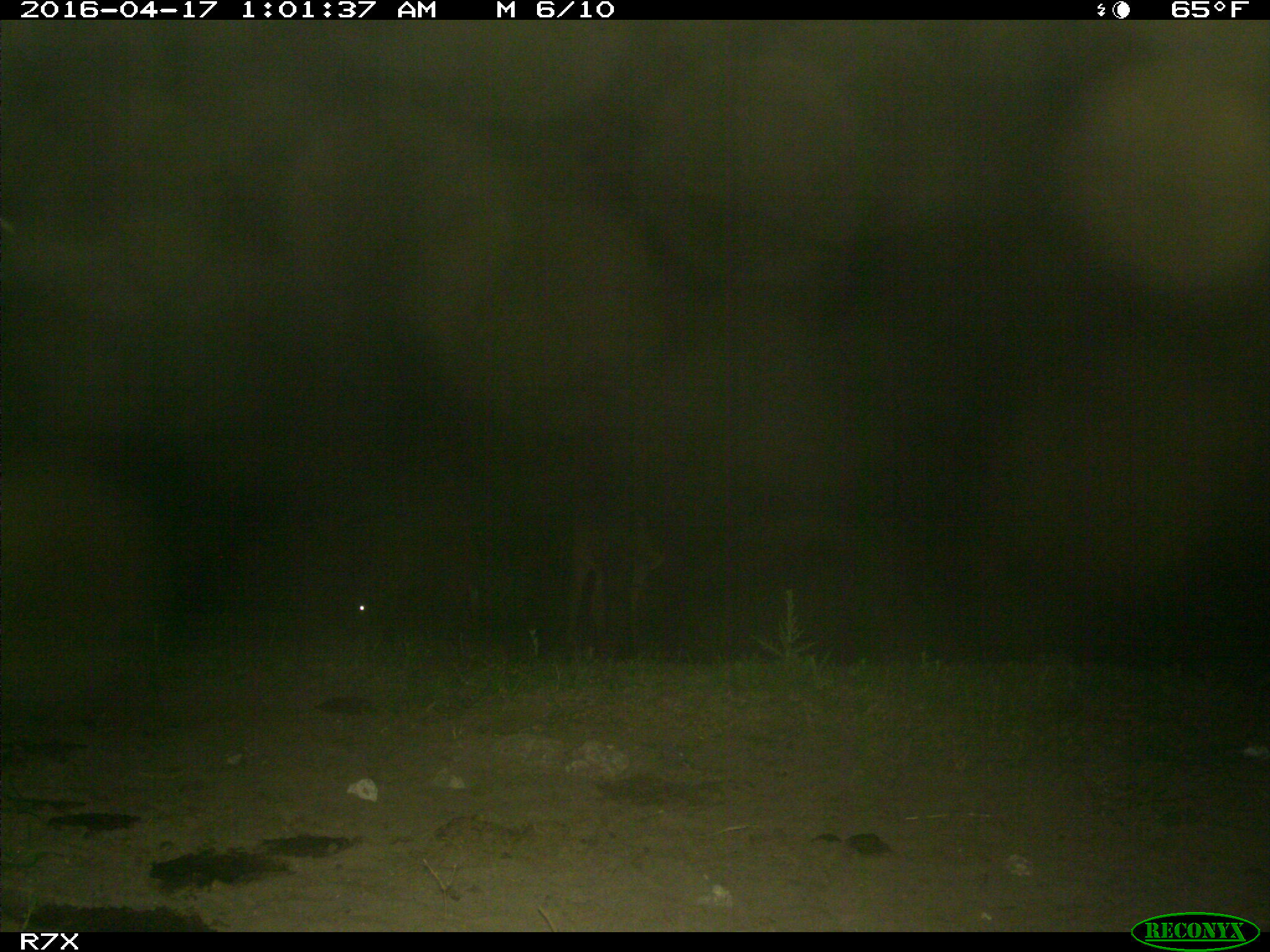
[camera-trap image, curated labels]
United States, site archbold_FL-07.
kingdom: Animalia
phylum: Chordata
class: Mammalia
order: Artiodactyla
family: Bovidae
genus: Bos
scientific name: Bos taurus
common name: domestic cow